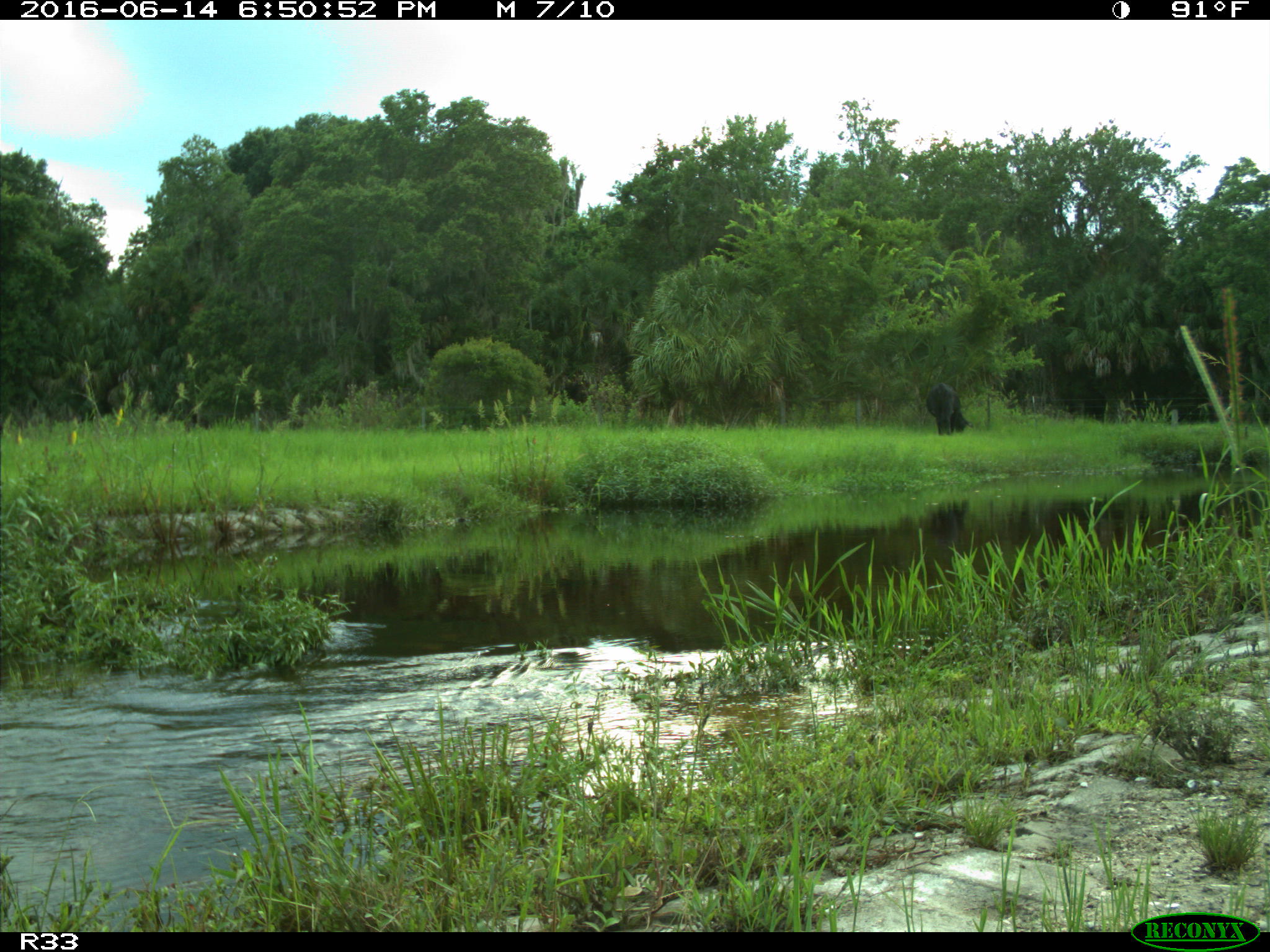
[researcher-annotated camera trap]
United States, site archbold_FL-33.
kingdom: Animalia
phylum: Chordata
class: Mammalia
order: Artiodactyla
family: Bovidae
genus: Bos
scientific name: Bos taurus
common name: domestic cow